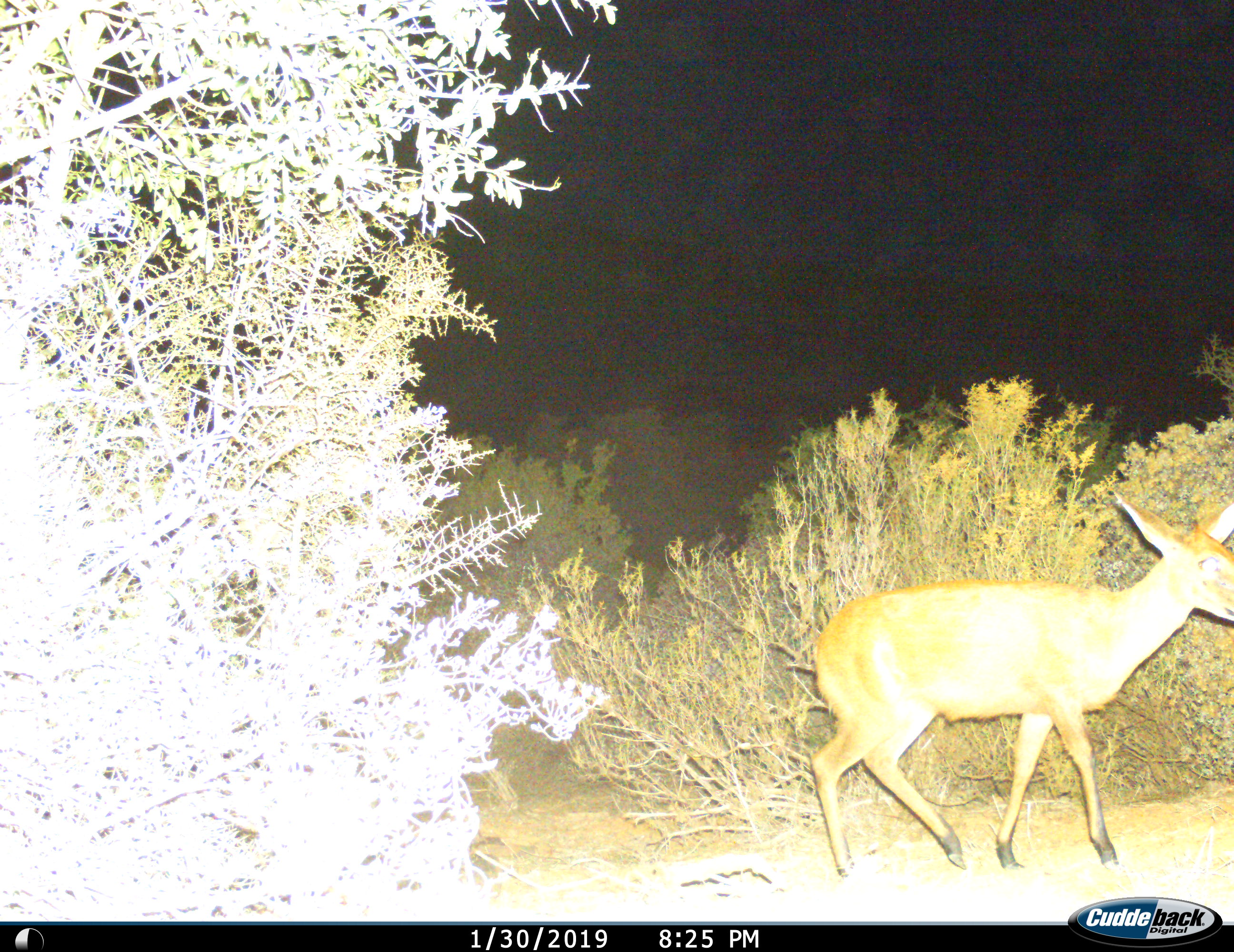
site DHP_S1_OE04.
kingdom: Animalia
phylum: Chordata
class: Mammalia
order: Artiodactyla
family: Bovidae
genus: Sylvicapra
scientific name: Sylvicapra grimmia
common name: common duiker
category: duikercommongrey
Duikercommongrey (common duiker) (Sylvicapra grimmia), count 1. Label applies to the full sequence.